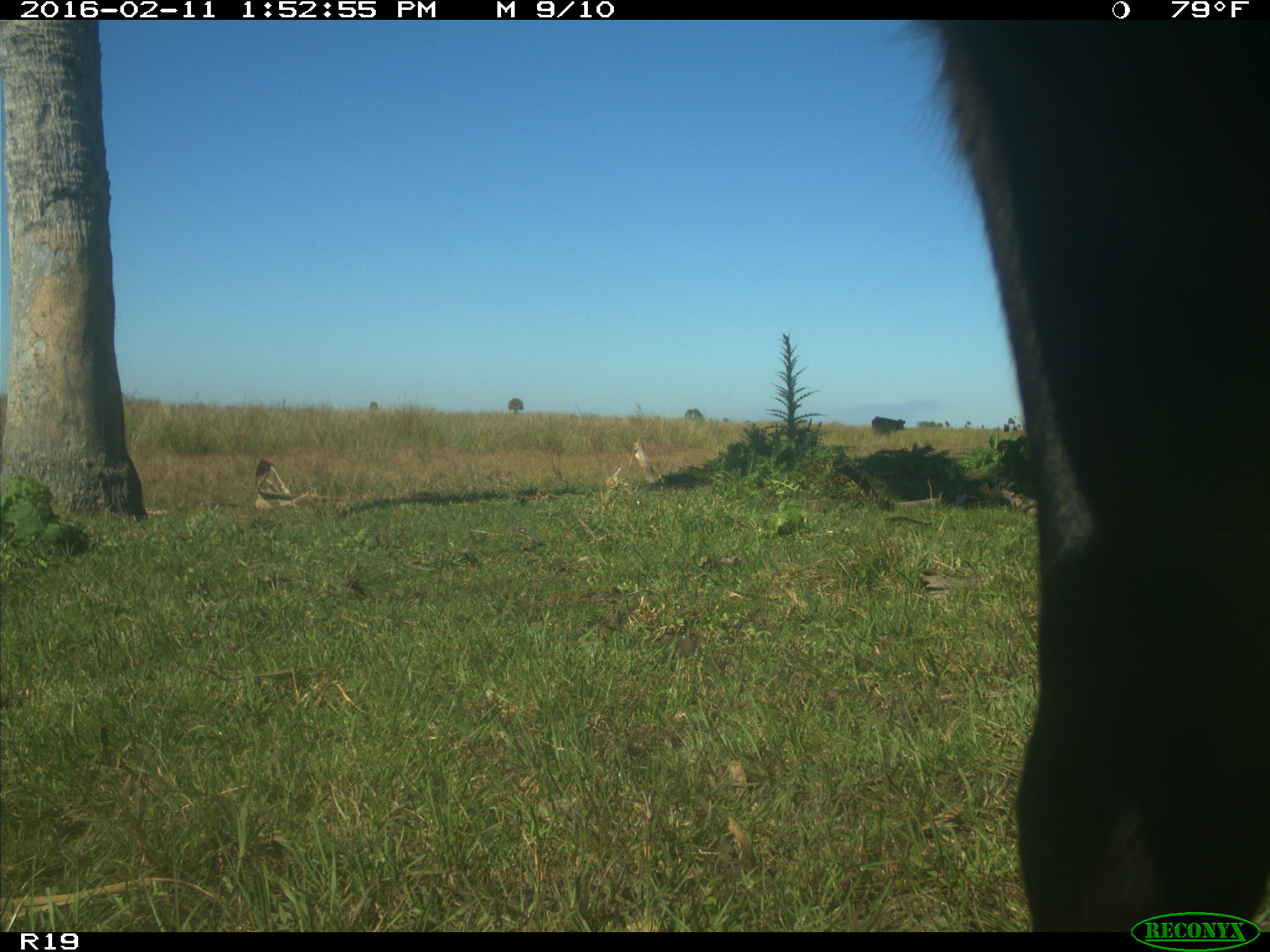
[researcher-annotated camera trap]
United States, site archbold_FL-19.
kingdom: Animalia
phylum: Chordata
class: Mammalia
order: Artiodactyla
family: Bovidae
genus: Bos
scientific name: Bos taurus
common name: domestic cow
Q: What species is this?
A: Bos taurus (domestic cow).